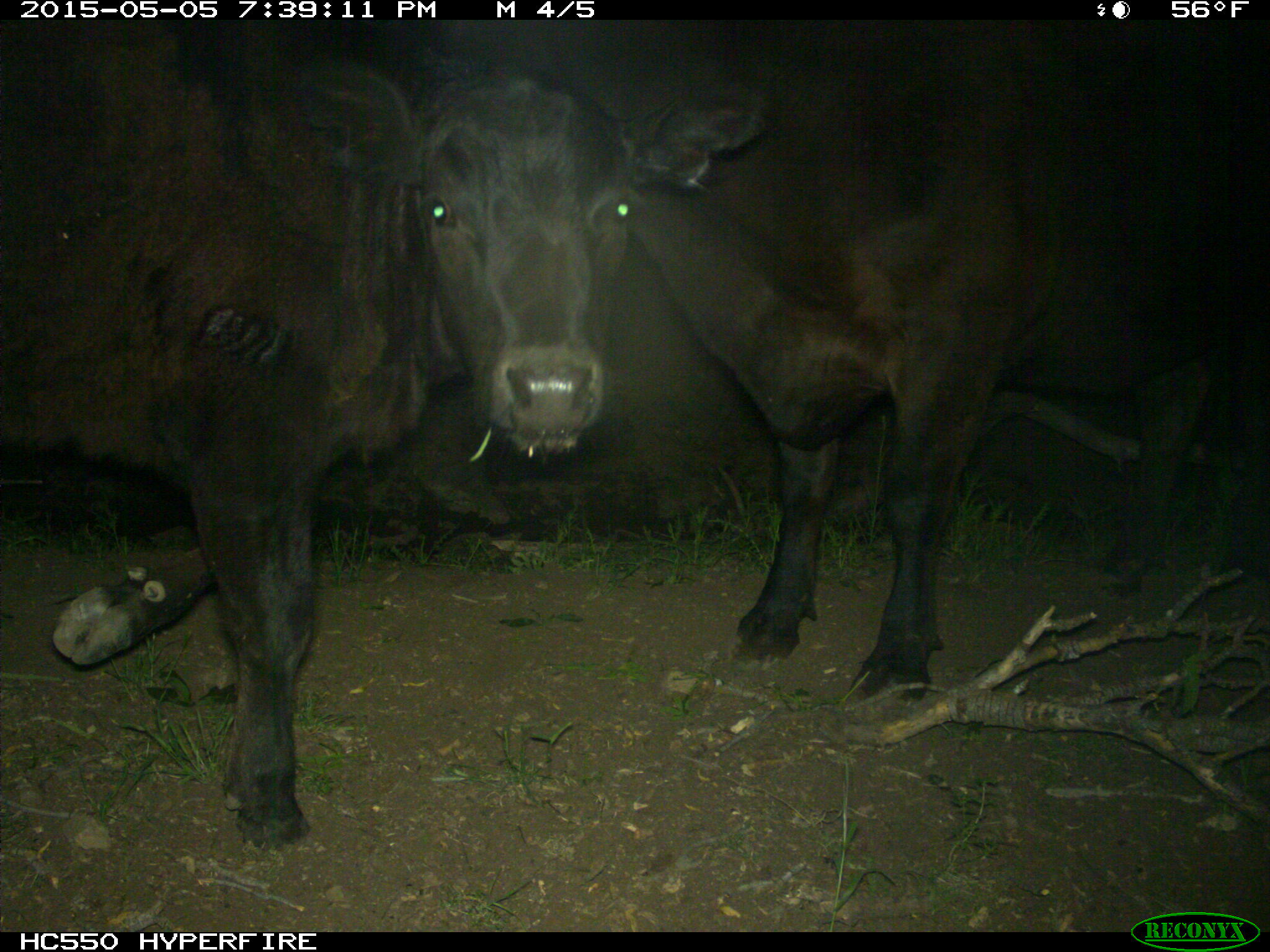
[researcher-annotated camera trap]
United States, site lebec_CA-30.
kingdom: Animalia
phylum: Chordata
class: Mammalia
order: Artiodactyla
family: Bovidae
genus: Bos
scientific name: Bos taurus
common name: domestic cow